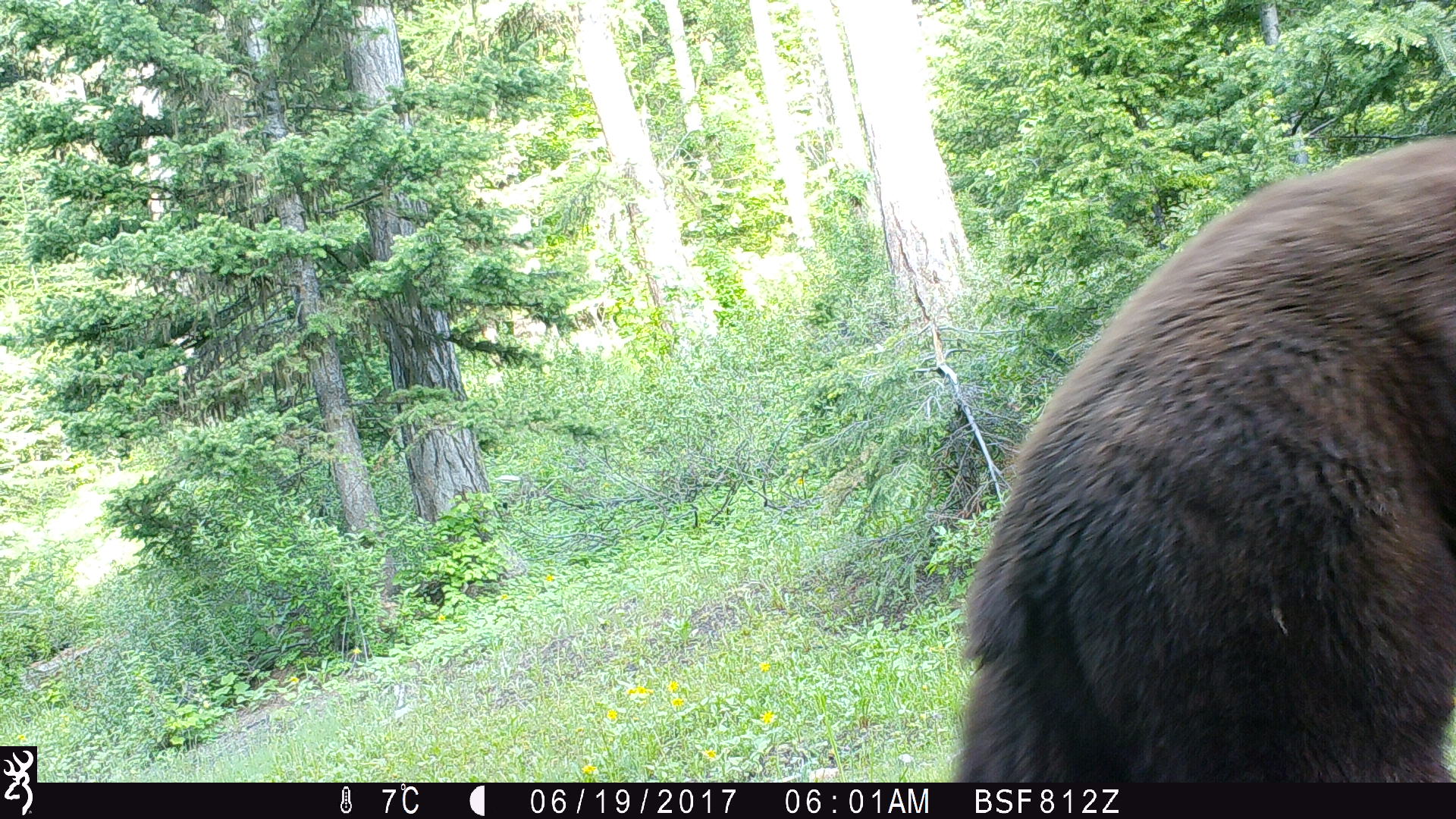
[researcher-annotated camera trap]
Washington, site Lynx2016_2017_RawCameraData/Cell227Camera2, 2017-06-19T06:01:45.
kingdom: Animalia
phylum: Chordata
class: Mammalia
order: Carnivora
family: Ursidae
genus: Ursus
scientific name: Ursus americanus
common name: american black bear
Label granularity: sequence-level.